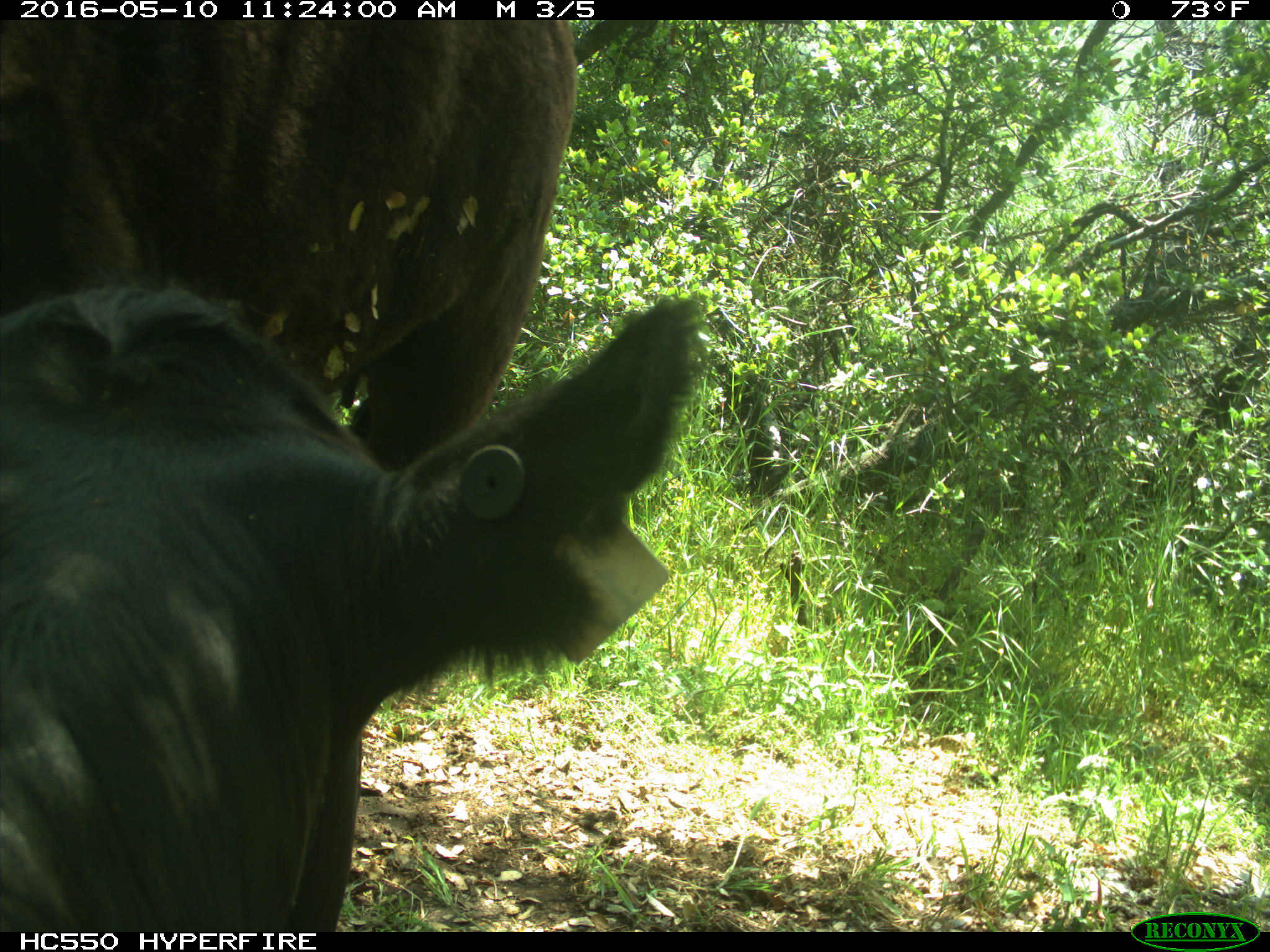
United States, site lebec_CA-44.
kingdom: Animalia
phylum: Chordata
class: Mammalia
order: Artiodactyla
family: Bovidae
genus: Bos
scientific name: Bos taurus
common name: domestic cow